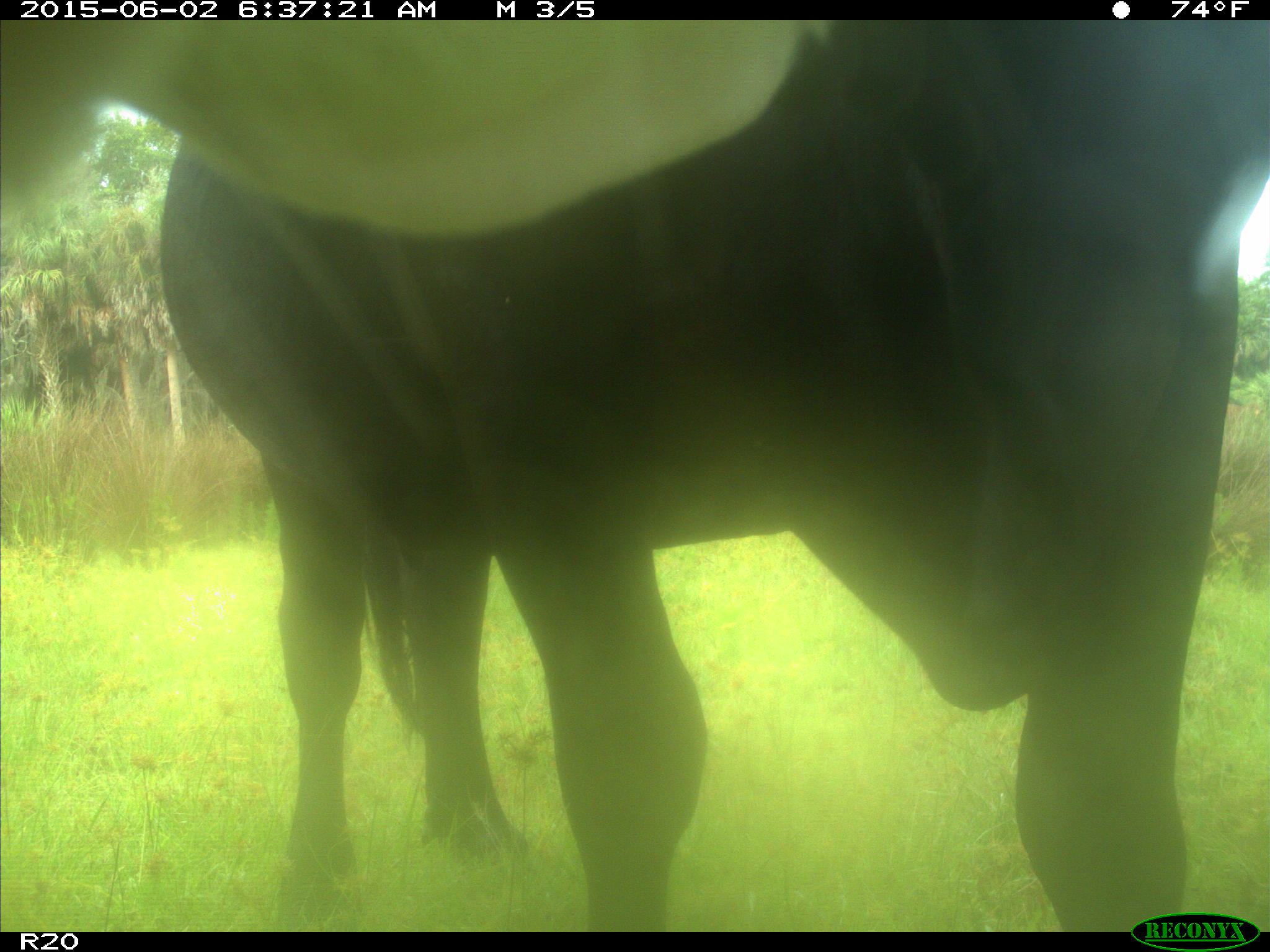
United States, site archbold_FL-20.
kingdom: Animalia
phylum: Chordata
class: Mammalia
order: Artiodactyla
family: Bovidae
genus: Bos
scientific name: Bos taurus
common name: domestic cow